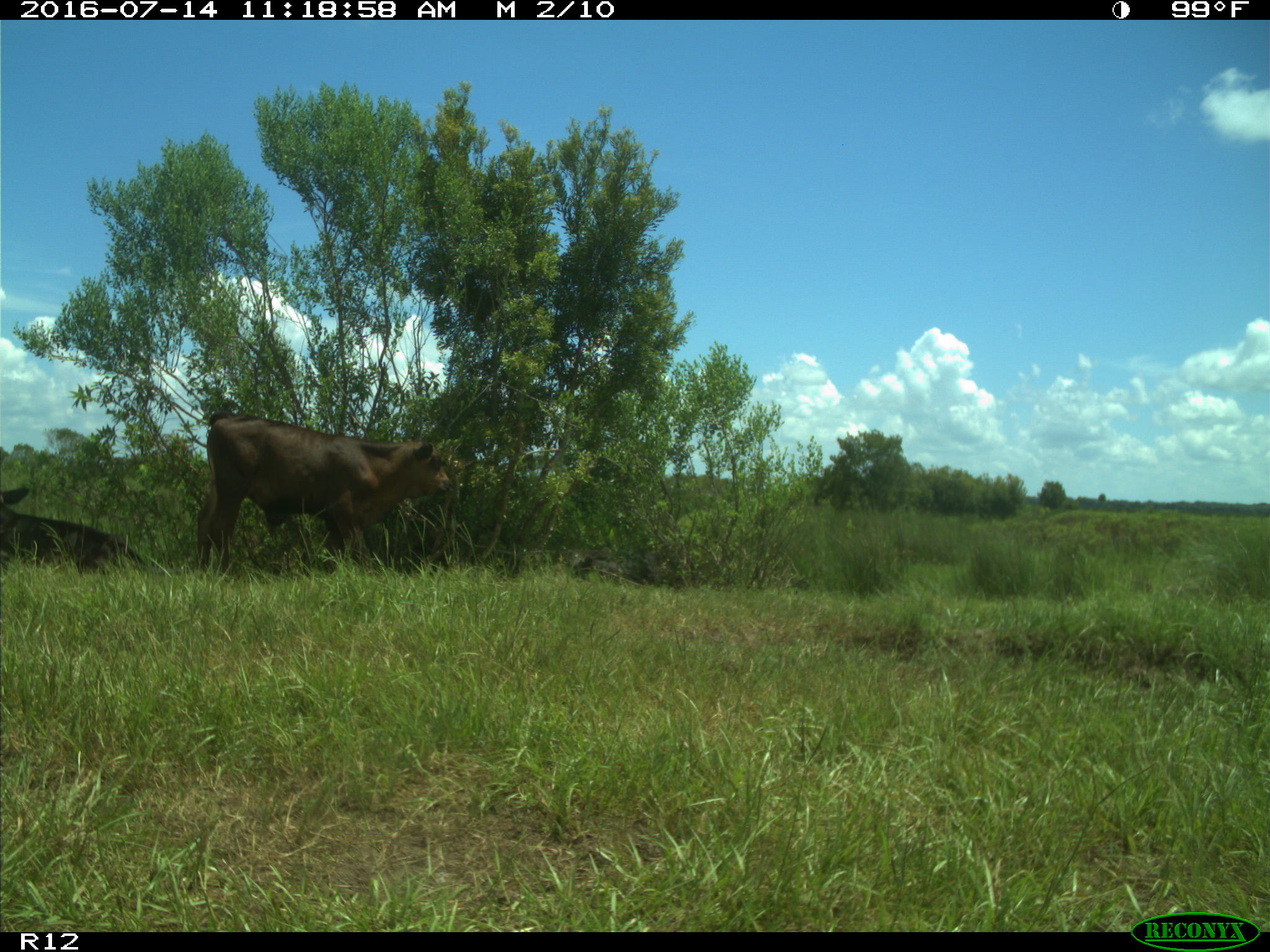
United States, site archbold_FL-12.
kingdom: Animalia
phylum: Chordata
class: Mammalia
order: Artiodactyla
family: Bovidae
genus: Bos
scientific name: Bos taurus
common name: domestic cow